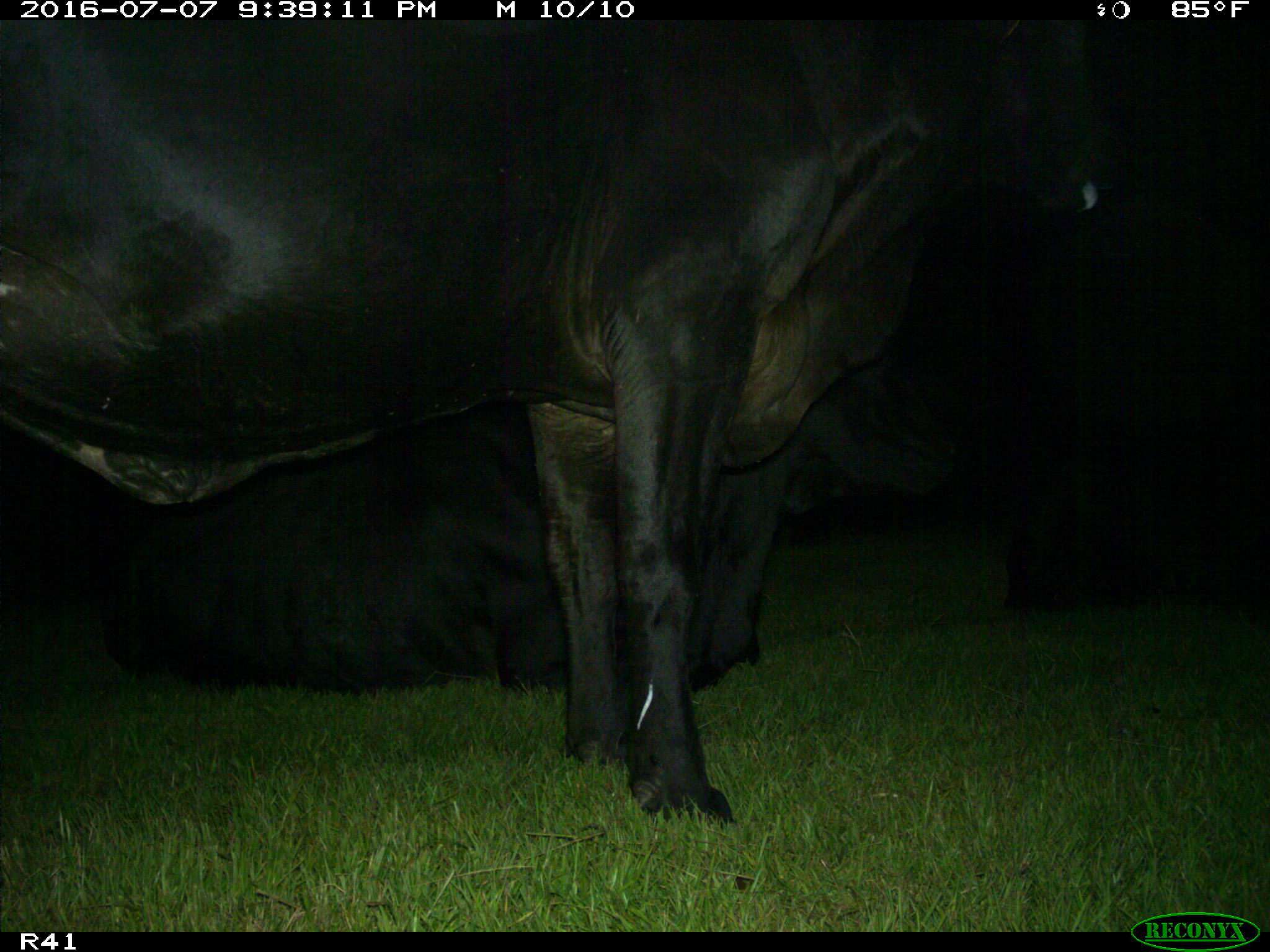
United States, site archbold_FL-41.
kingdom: Animalia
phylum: Chordata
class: Mammalia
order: Artiodactyla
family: Bovidae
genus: Bos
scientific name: Bos taurus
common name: domestic cow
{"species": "Bos taurus (domestic cow)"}